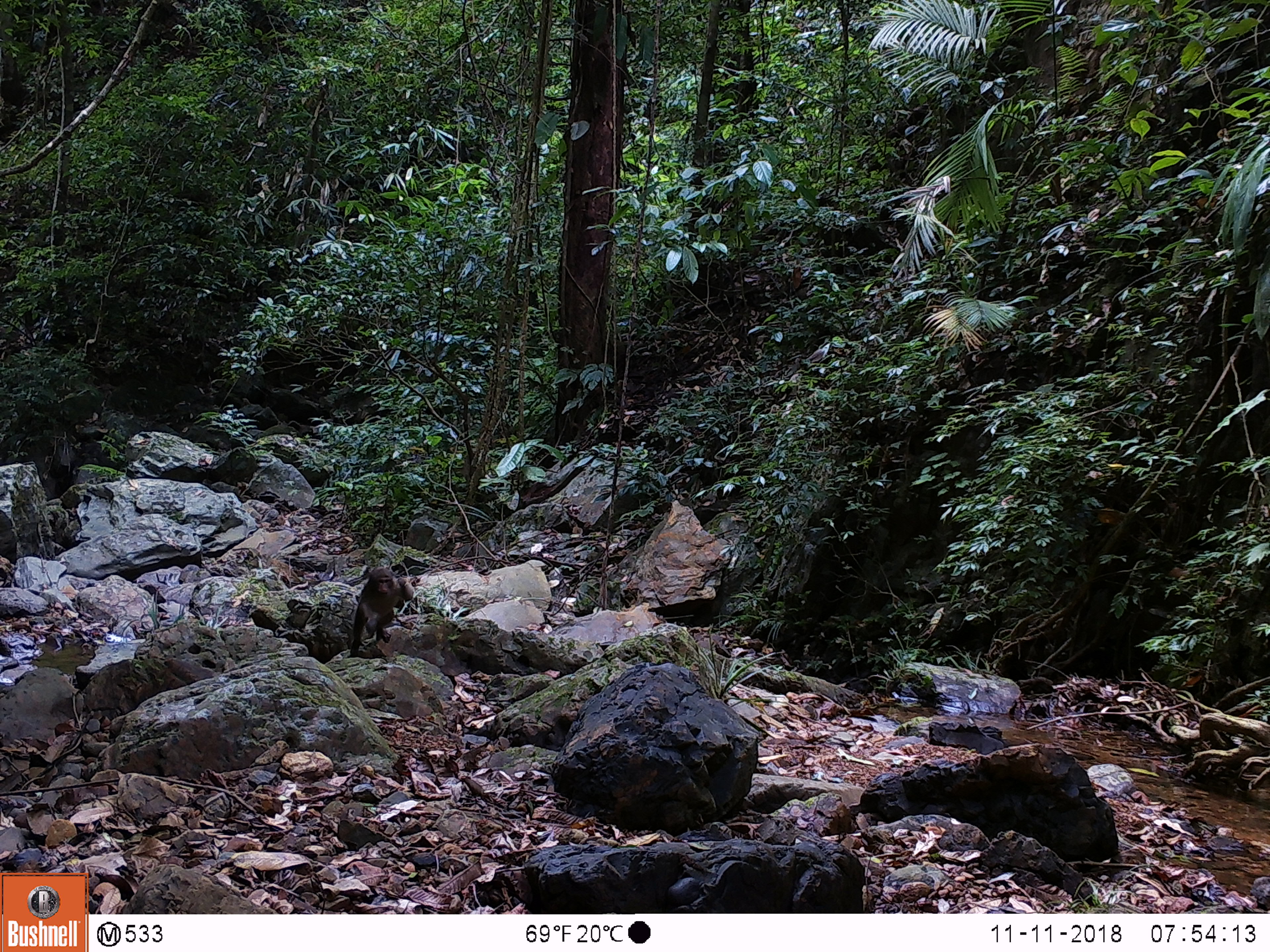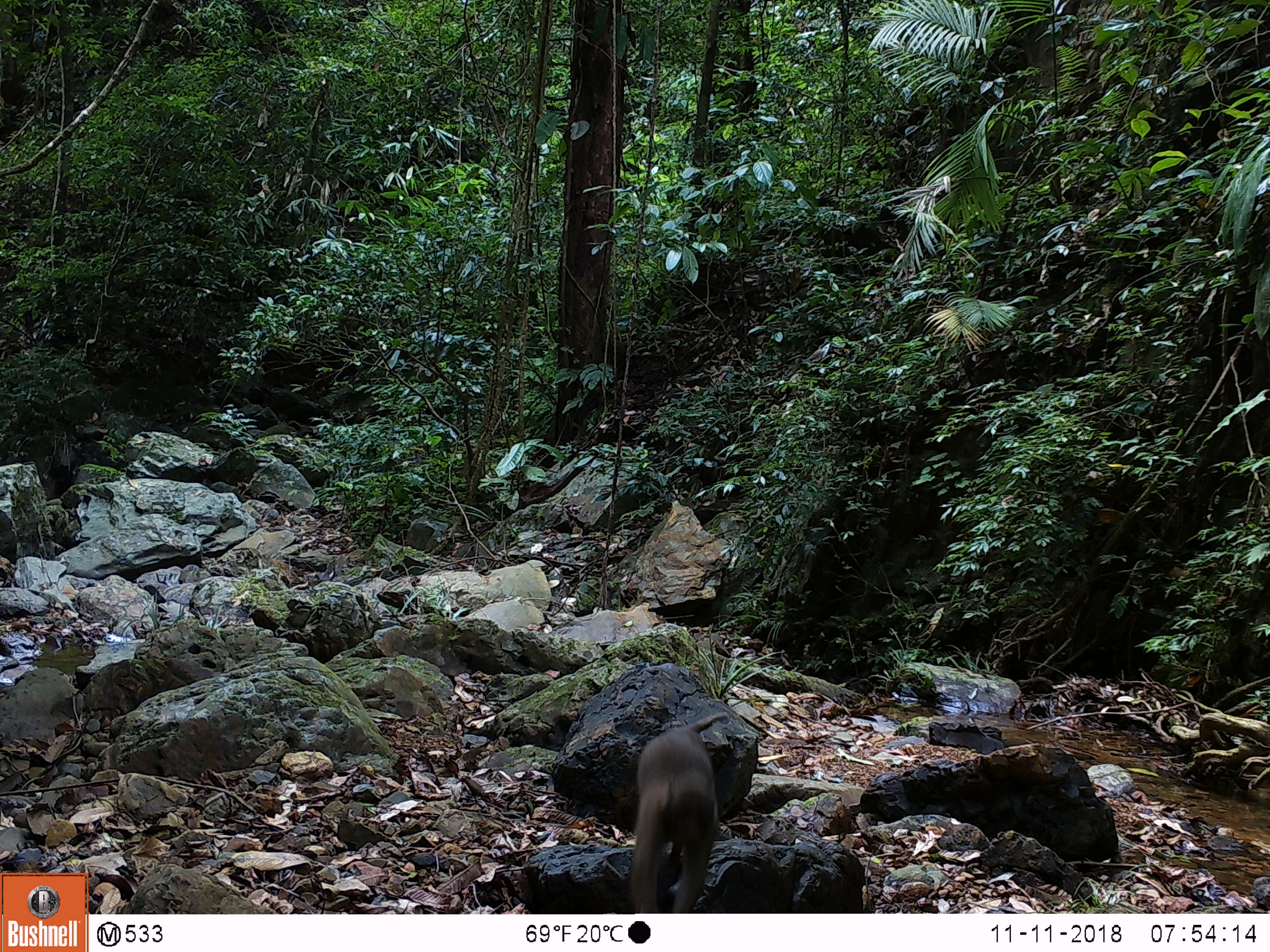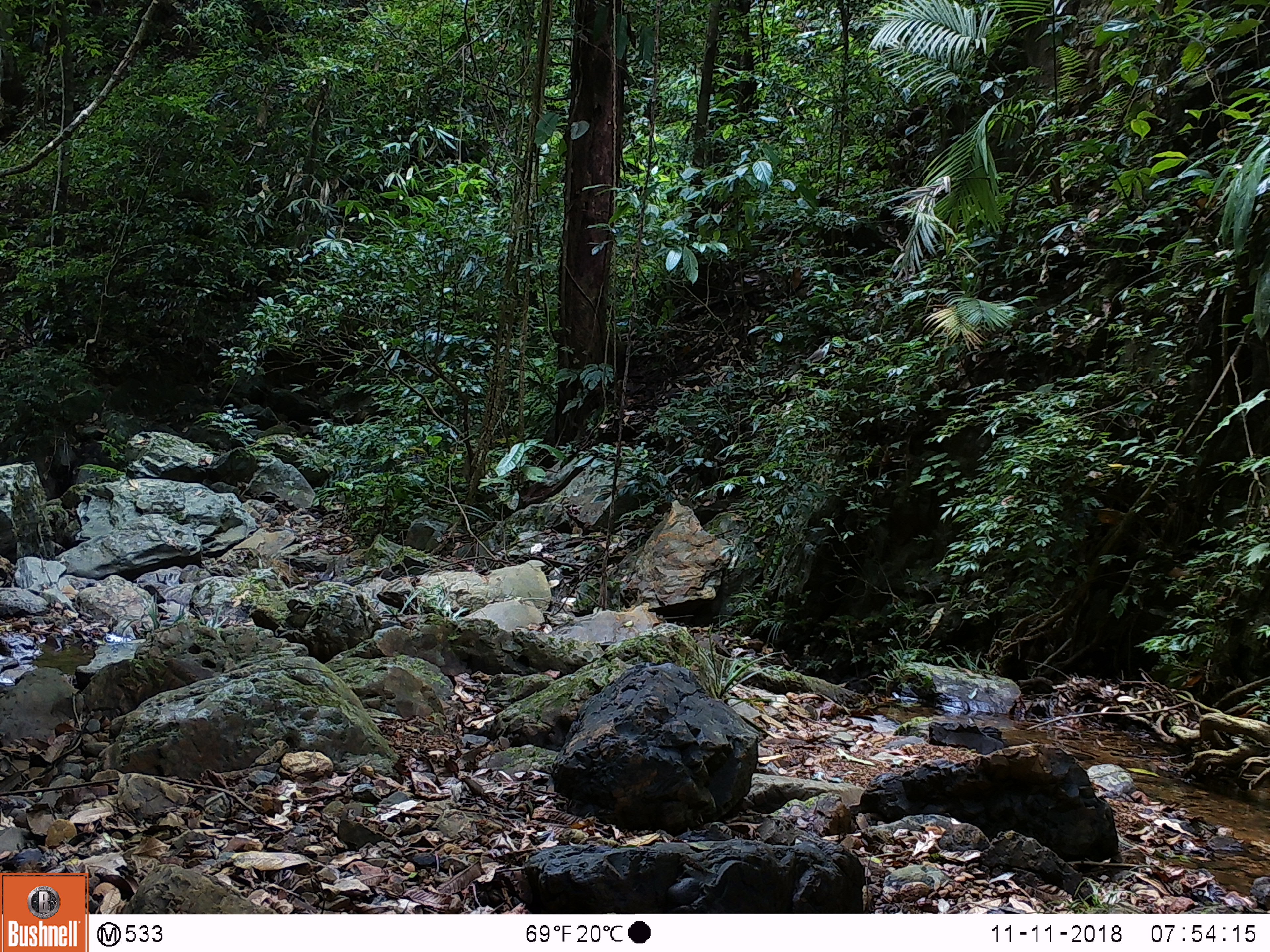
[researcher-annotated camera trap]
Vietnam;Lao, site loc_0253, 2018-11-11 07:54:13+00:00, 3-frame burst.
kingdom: Animalia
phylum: Chordata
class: Mammalia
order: Primates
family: Cercopithecidae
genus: Macaca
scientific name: Macaca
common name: macaques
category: assam or rhesus macaque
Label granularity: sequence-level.